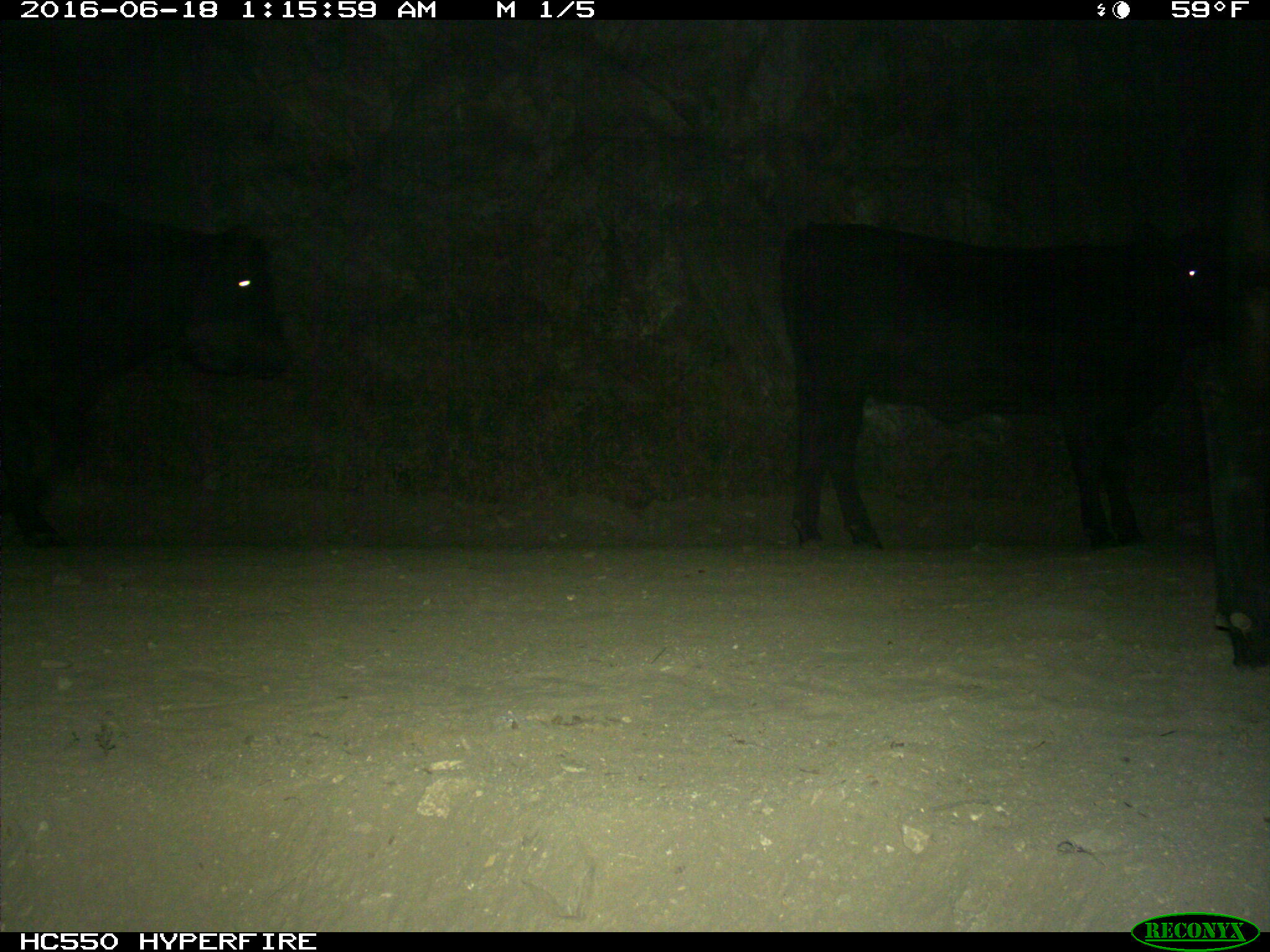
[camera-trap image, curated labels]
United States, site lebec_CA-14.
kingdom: Animalia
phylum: Chordata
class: Mammalia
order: Artiodactyla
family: Bovidae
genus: Bos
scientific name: Bos taurus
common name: domestic cow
Bos taurus (domestic cow).